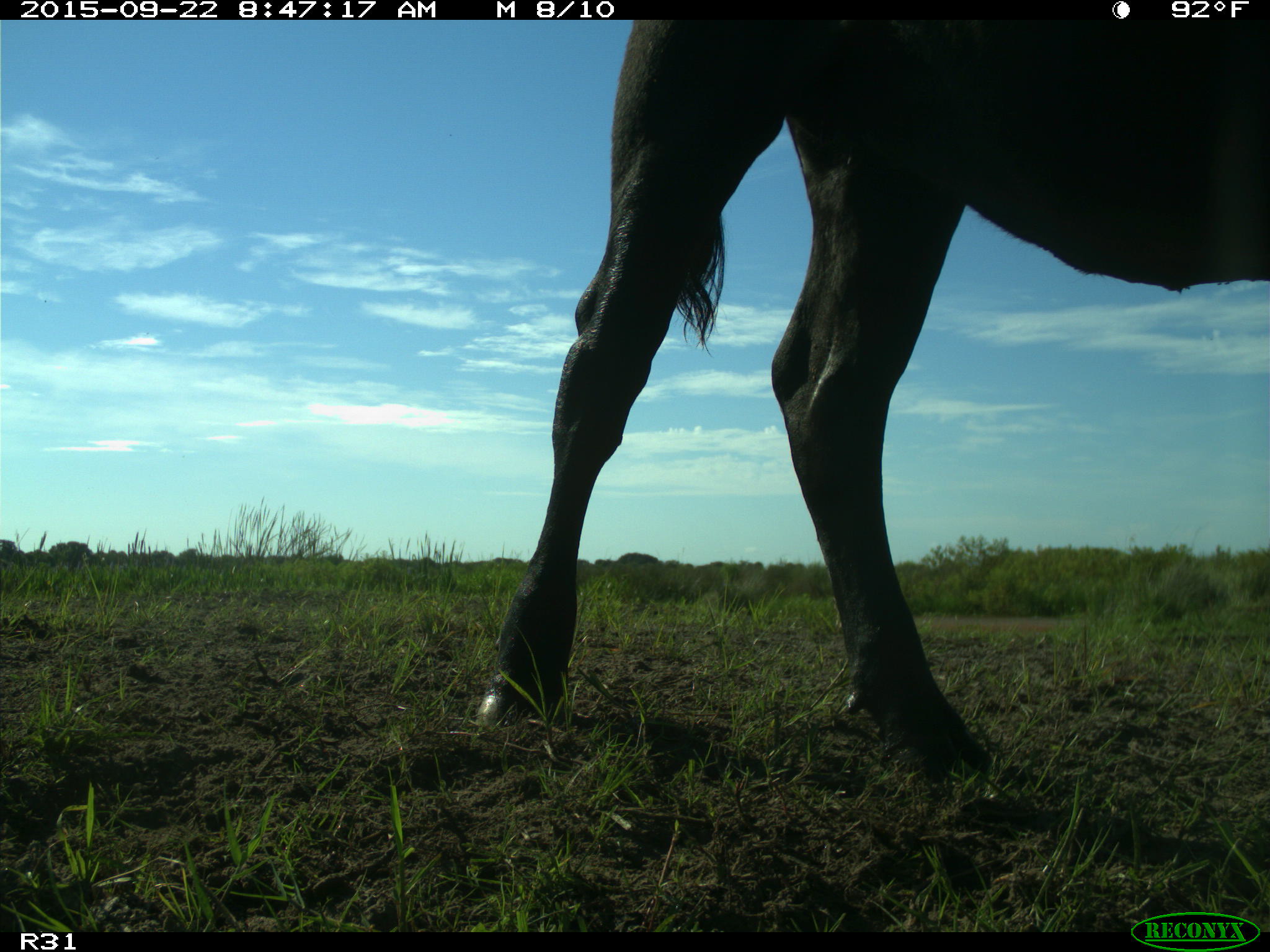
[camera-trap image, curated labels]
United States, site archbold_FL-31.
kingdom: Animalia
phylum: Chordata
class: Mammalia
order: Artiodactyla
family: Bovidae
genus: Bos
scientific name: Bos taurus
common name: domestic cow